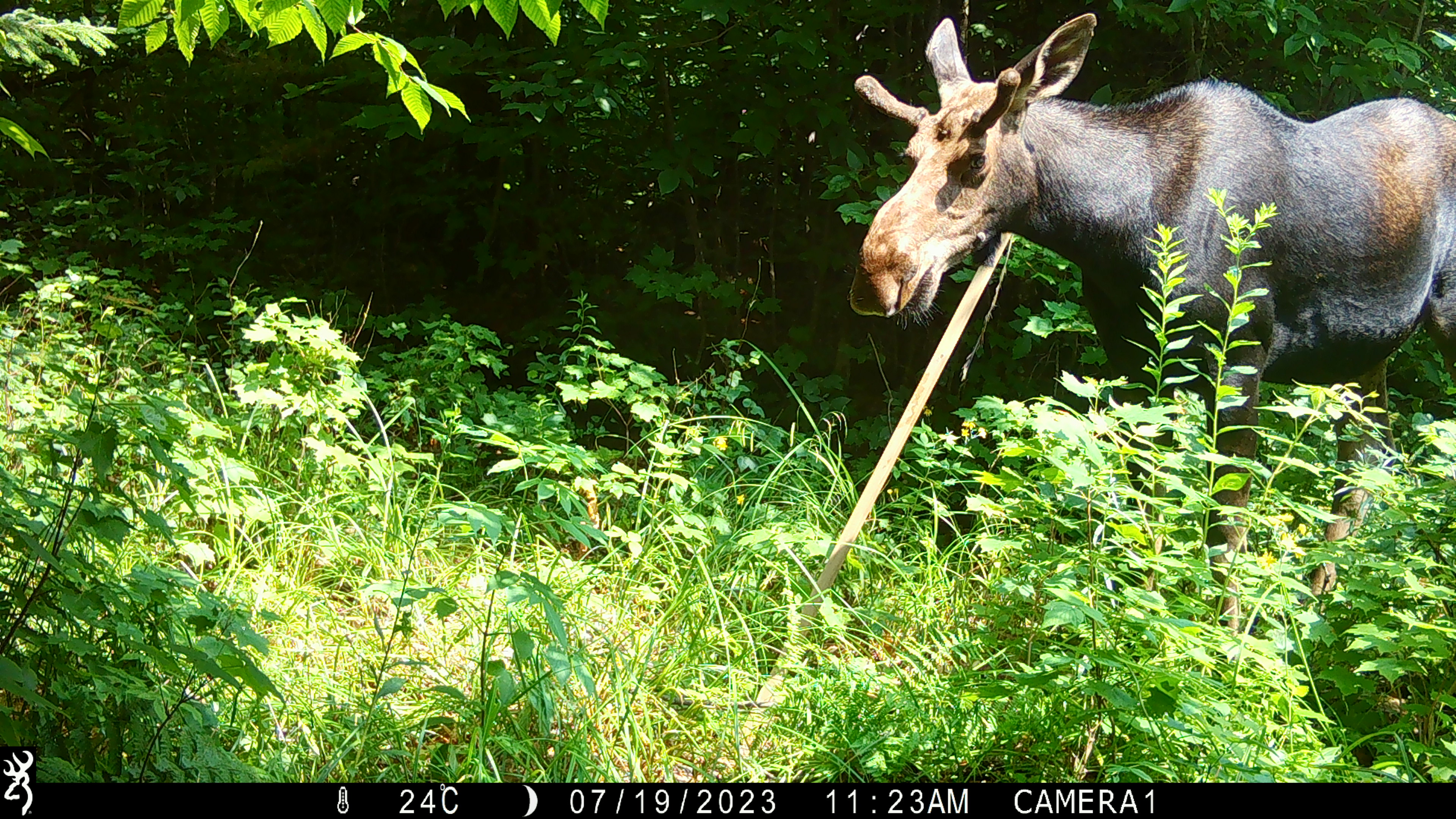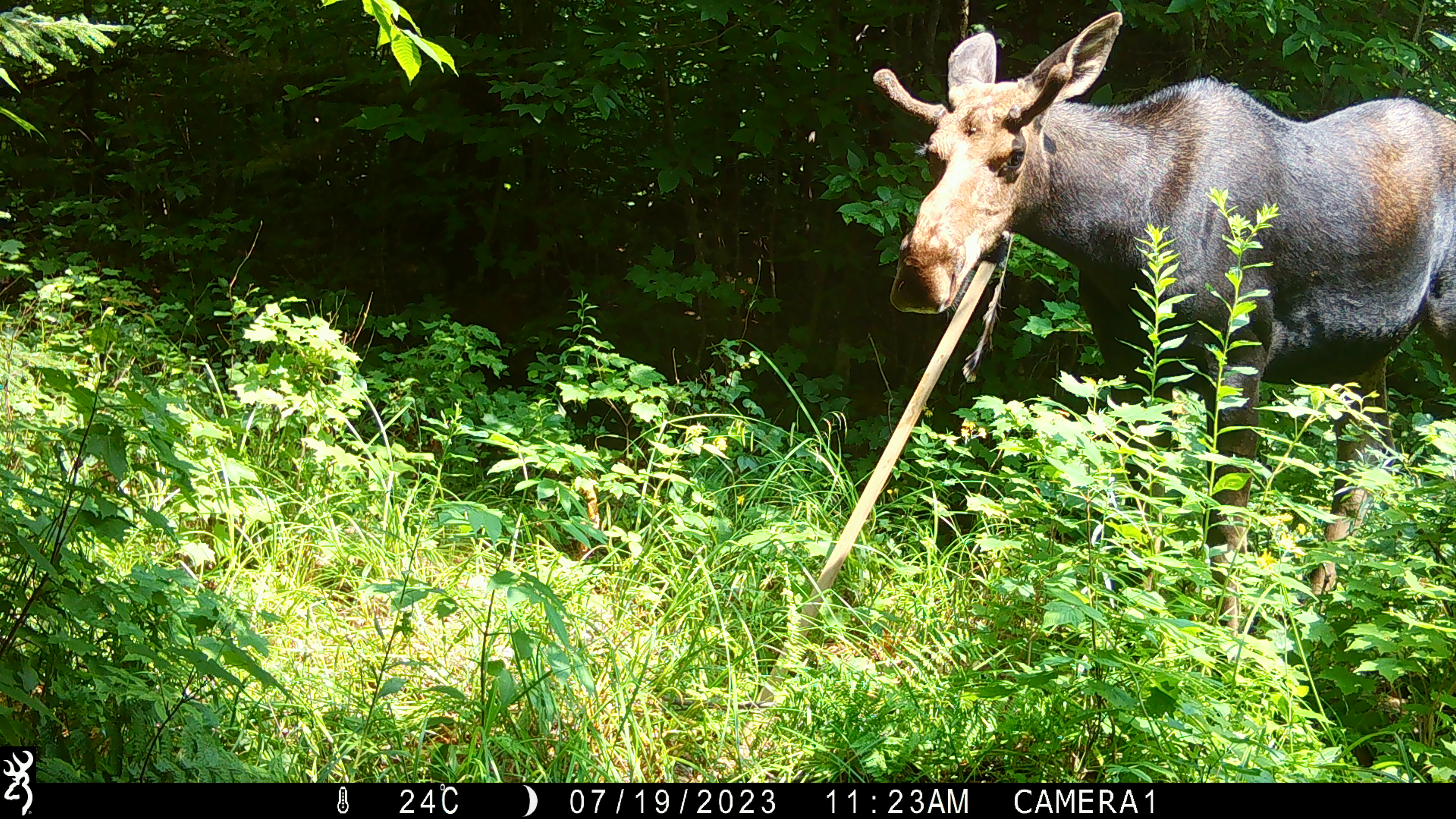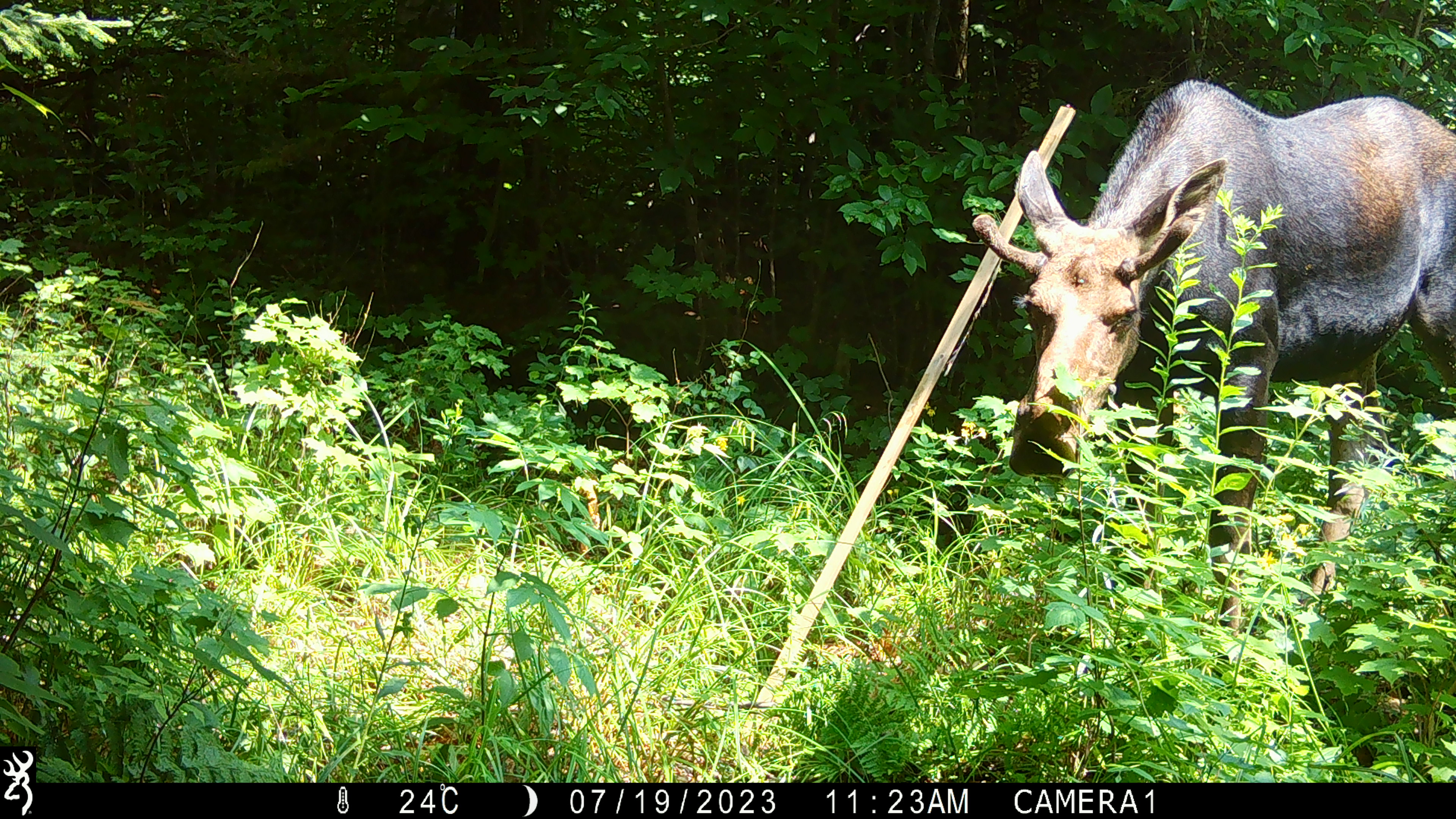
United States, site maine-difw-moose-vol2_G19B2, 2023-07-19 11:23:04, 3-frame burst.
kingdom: Animalia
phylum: Chordata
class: Mammalia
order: Artiodactyla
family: Cervidae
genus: Alces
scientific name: Alces alces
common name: moose